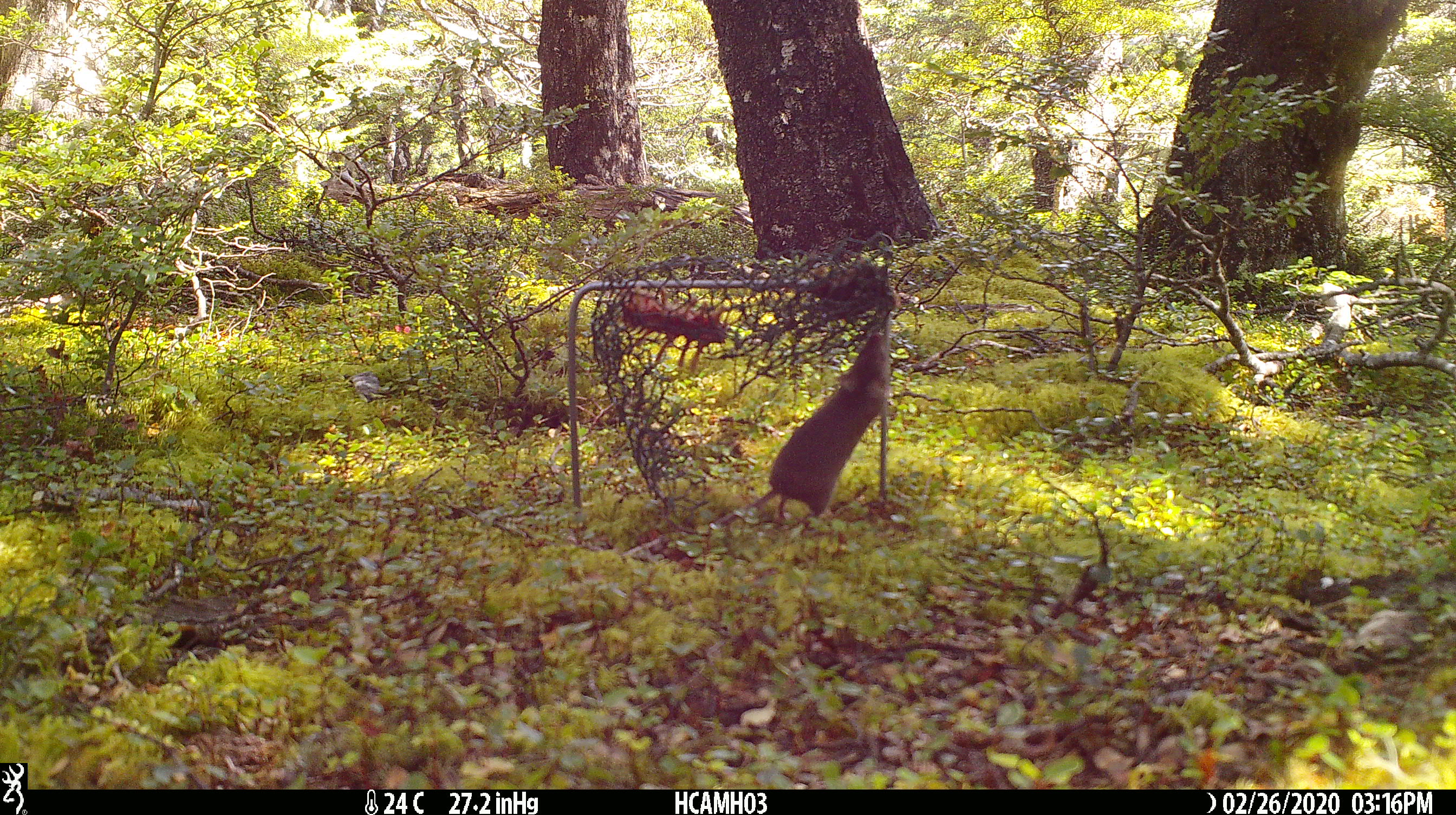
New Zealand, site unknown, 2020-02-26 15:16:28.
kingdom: Animalia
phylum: Chordata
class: Mammalia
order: Rodentia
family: Muridae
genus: Mus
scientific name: Mus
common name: mouse